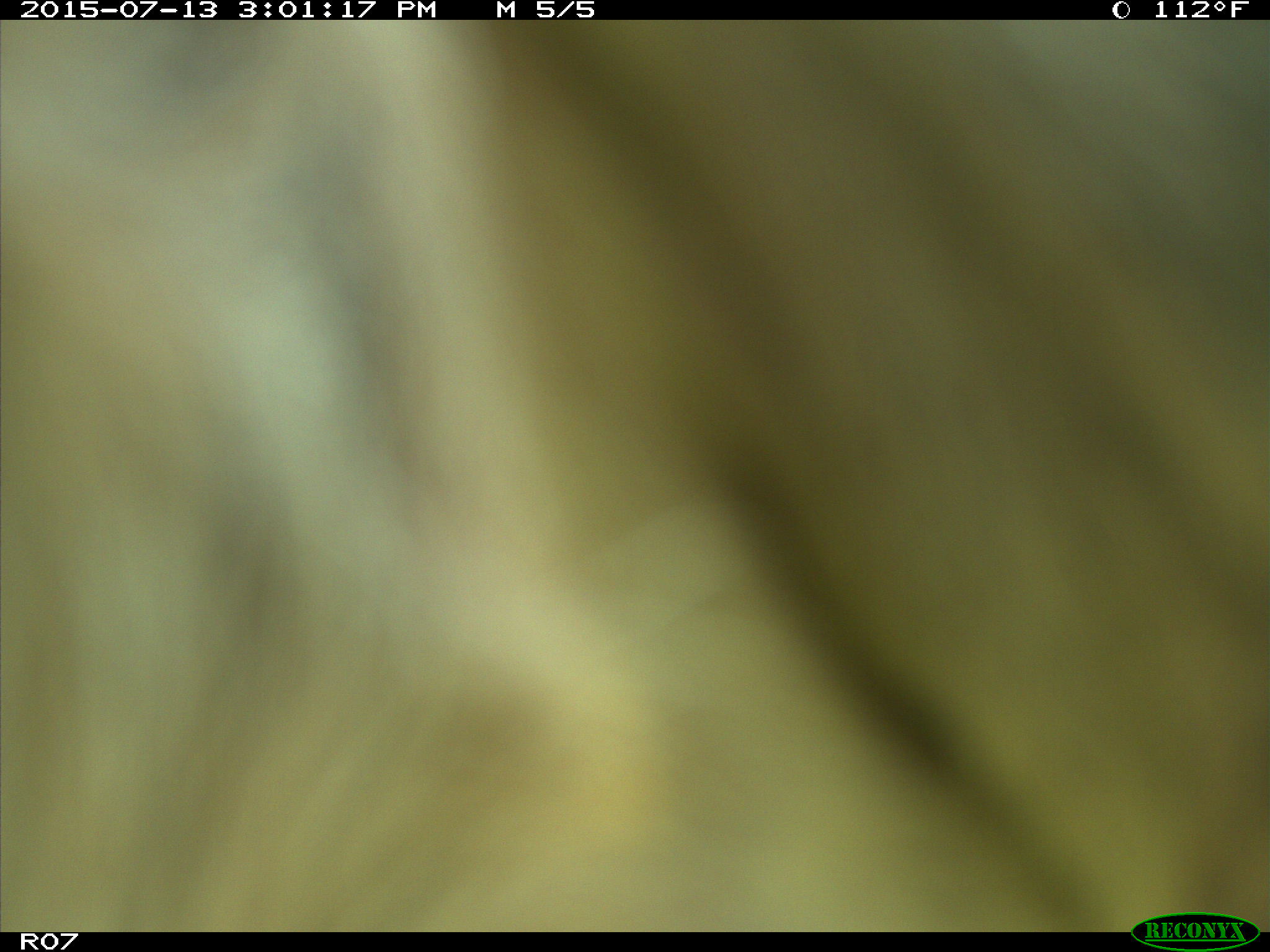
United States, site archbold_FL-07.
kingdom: Animalia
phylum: Chordata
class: Mammalia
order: Artiodactyla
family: Bovidae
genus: Bos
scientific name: Bos taurus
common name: domestic cow